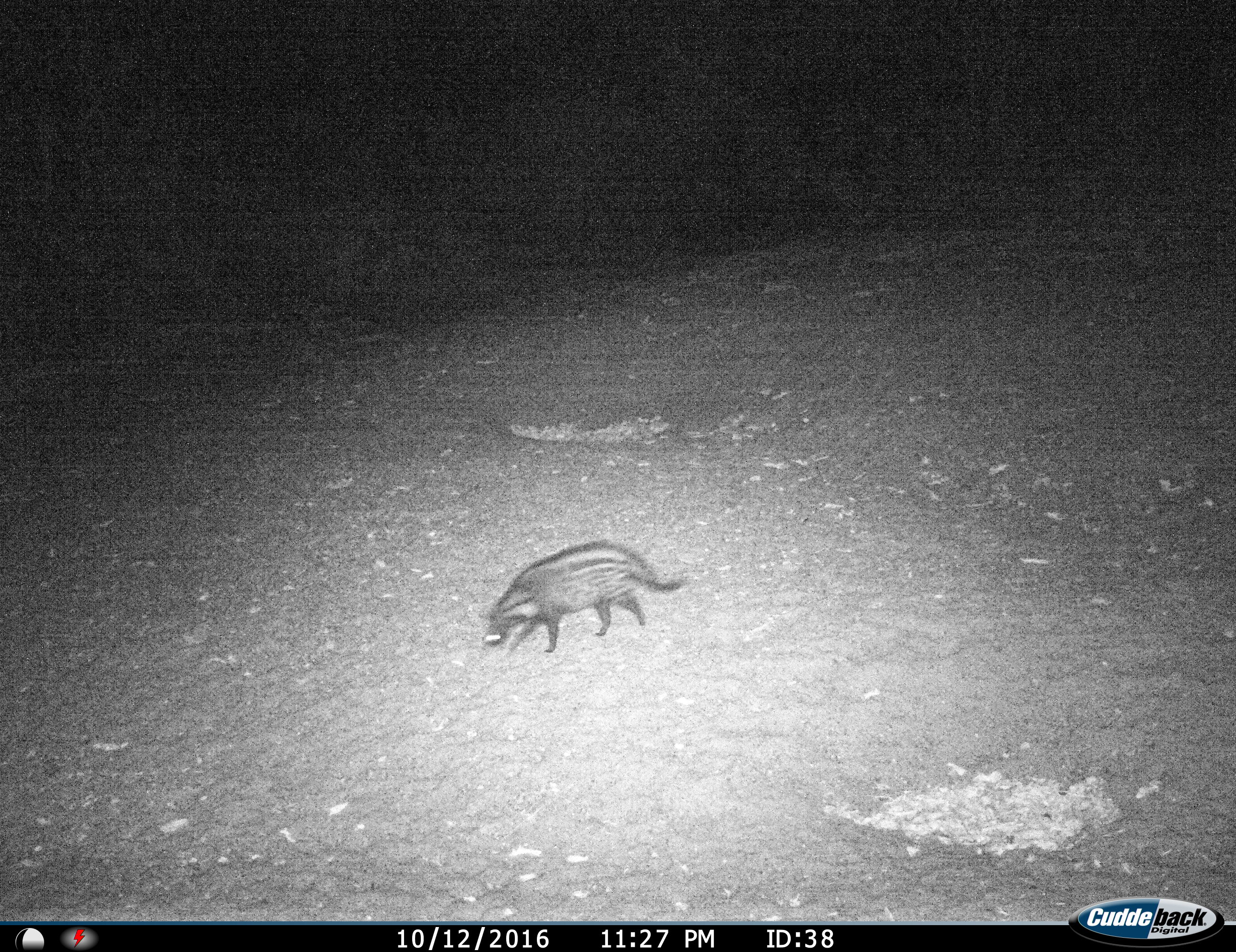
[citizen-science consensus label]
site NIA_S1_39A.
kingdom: Animalia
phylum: Chordata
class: Mammalia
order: Carnivora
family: Viverridae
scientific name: Viverridae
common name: civet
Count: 1.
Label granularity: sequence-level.